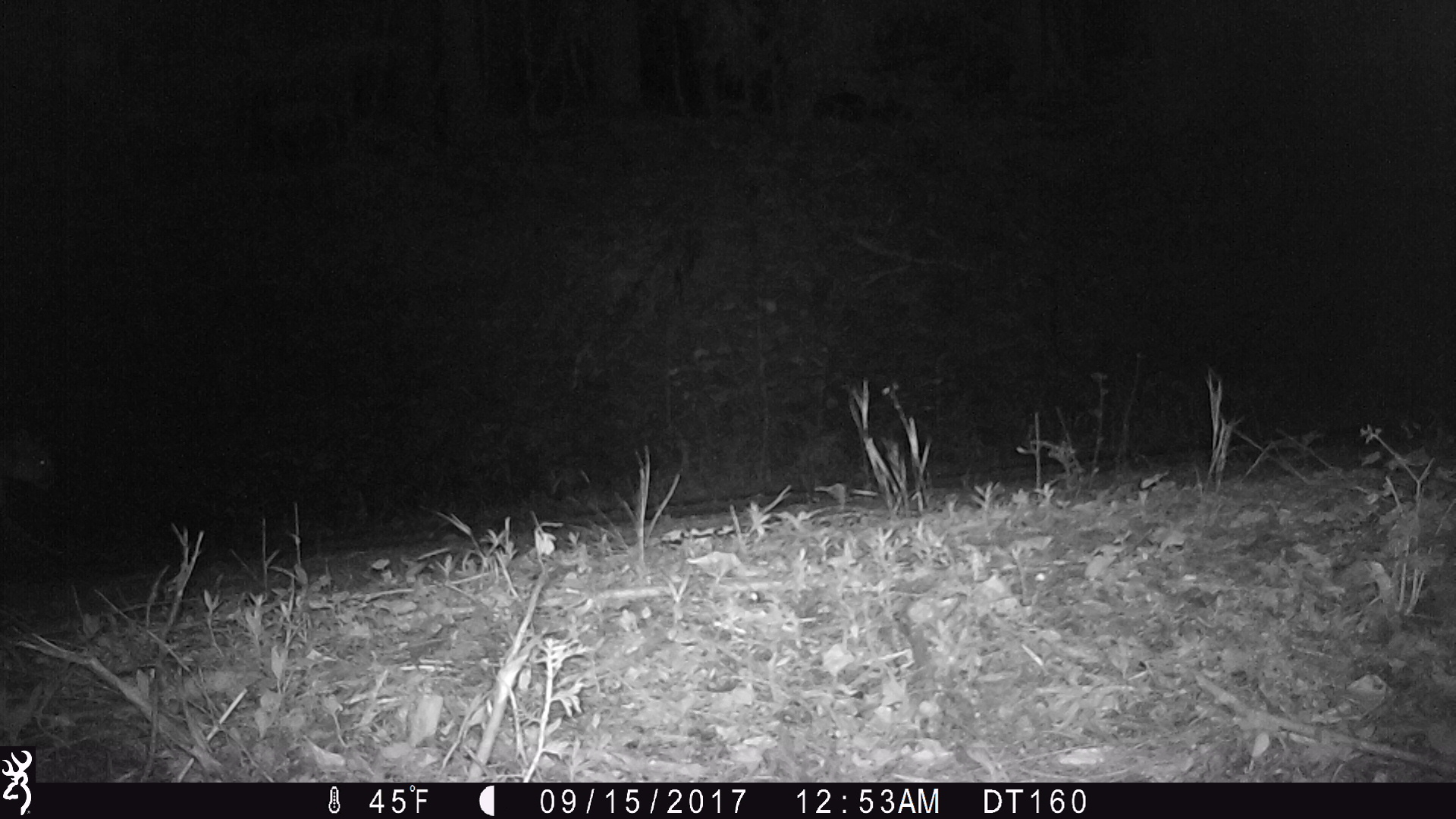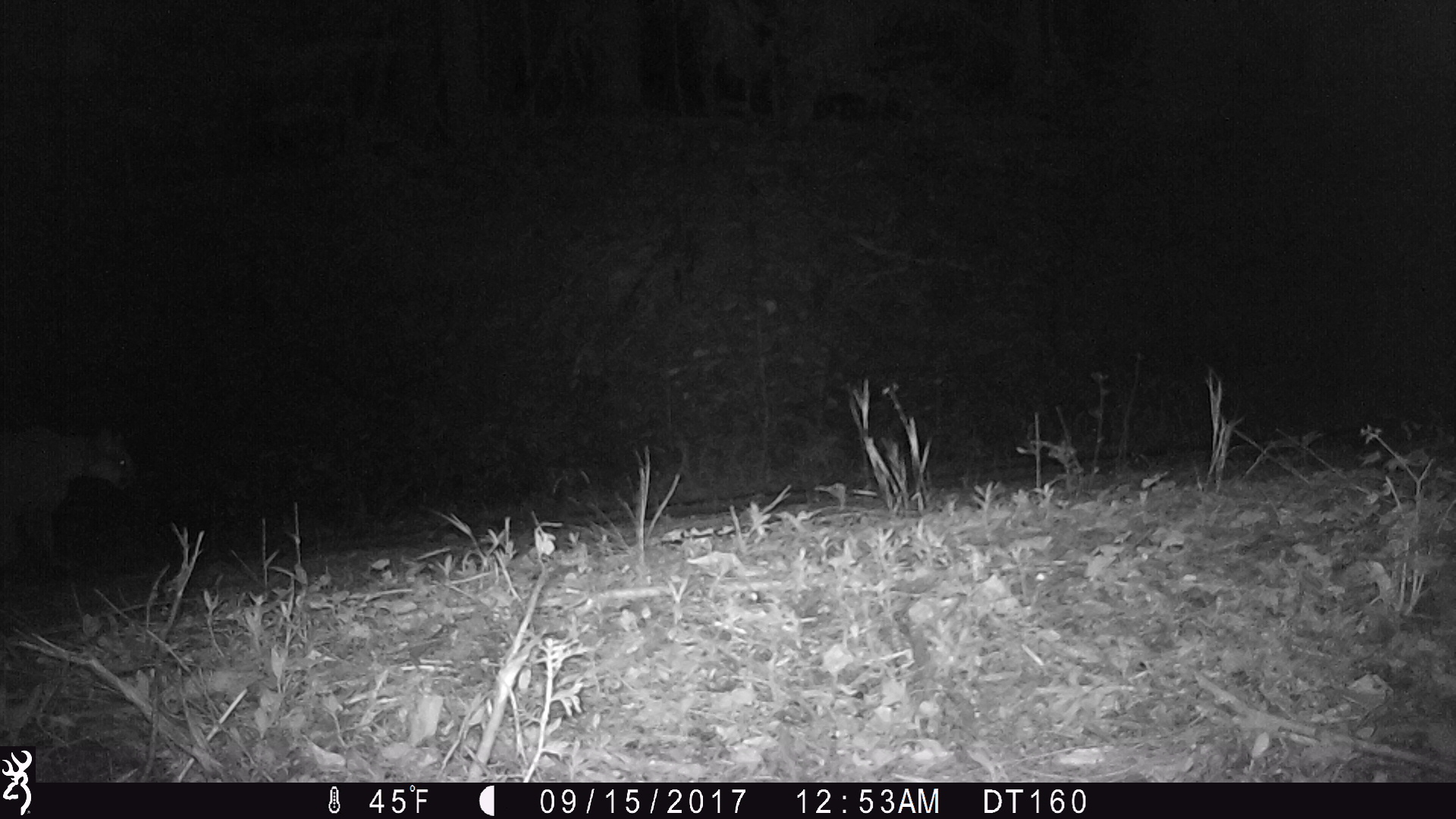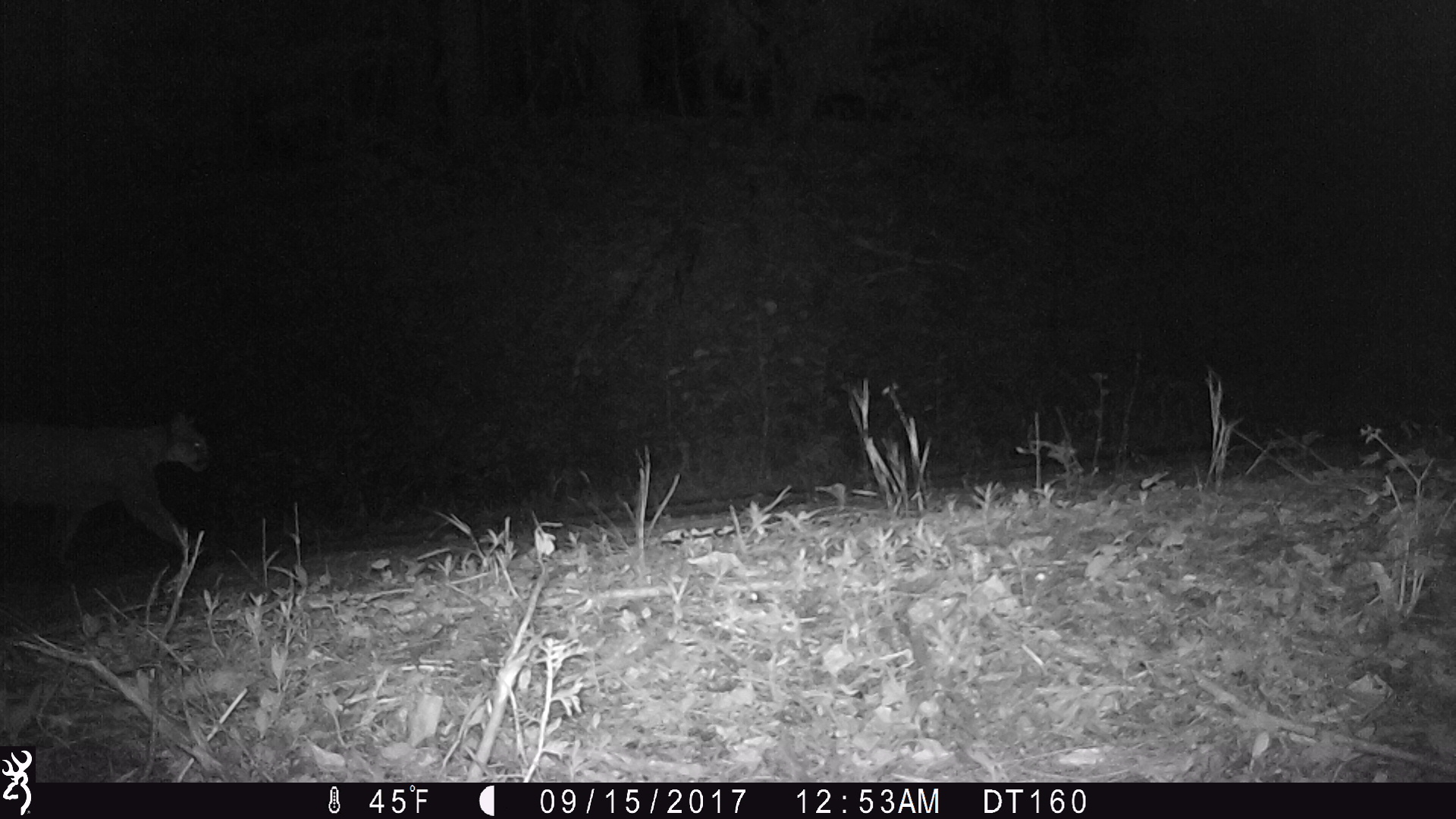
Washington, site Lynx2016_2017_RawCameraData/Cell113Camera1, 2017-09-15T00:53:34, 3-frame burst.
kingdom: Animalia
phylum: Chordata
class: Mammalia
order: Carnivora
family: Felidae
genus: Puma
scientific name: Puma concolor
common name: mountain lion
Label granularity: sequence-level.